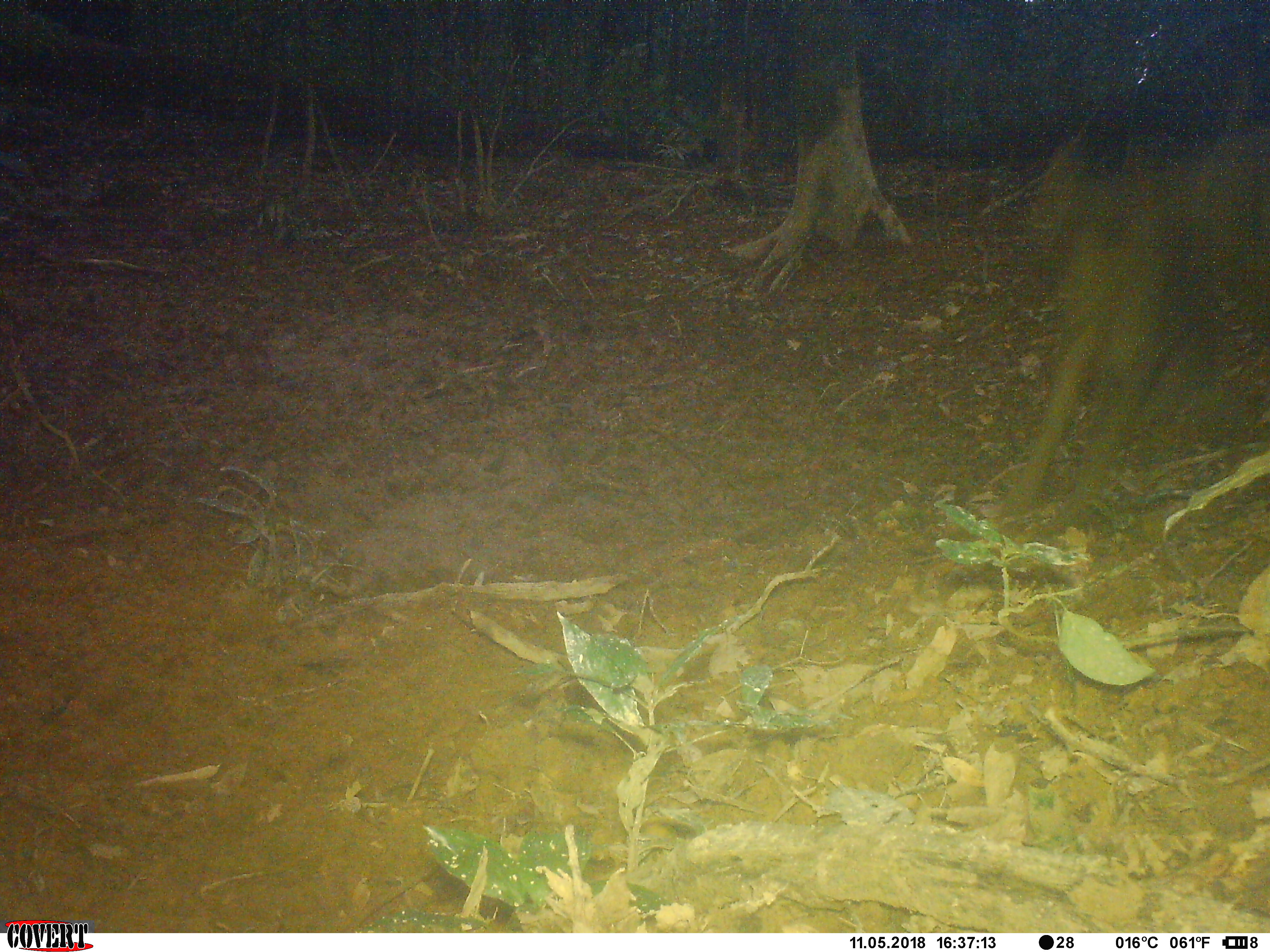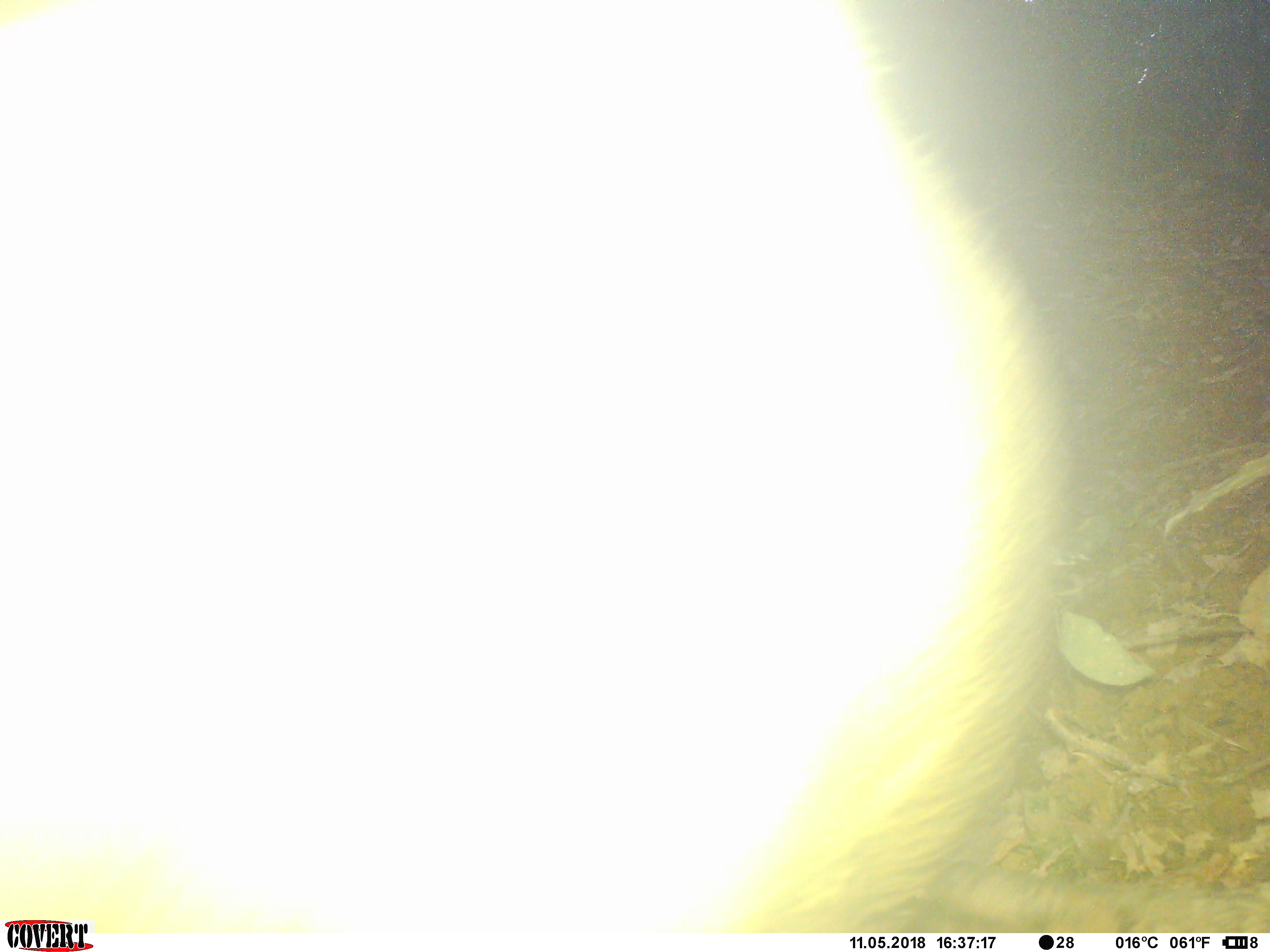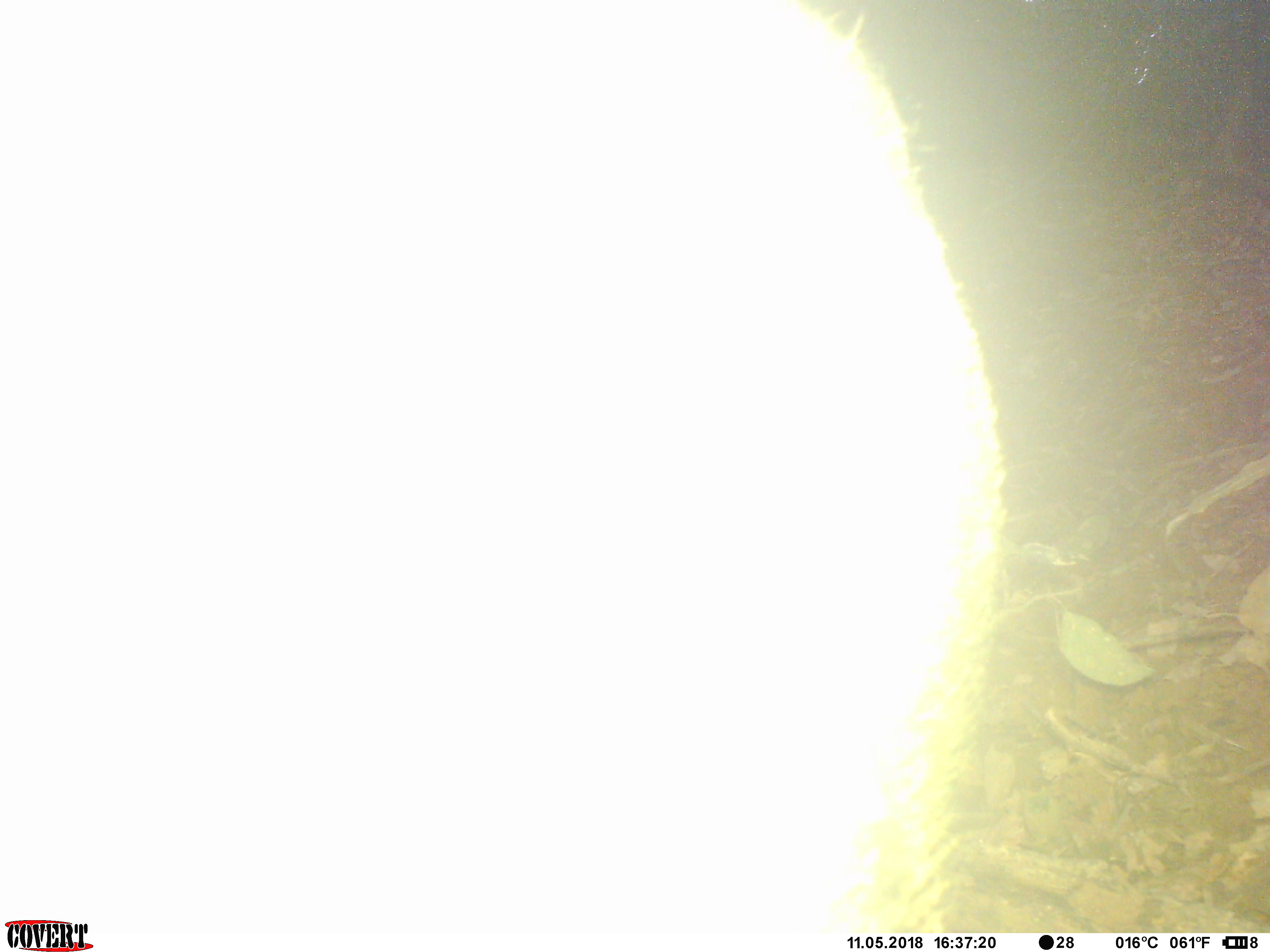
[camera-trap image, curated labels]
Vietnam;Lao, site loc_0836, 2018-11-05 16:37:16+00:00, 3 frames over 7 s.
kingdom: Animalia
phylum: Chordata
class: Mammalia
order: Artiodactyla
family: Suidae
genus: Sus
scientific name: Sus scrofa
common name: eurasian wild pig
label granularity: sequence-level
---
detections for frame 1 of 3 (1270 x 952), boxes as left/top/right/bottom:
eurasian wild pig: 1000/136/1269/516